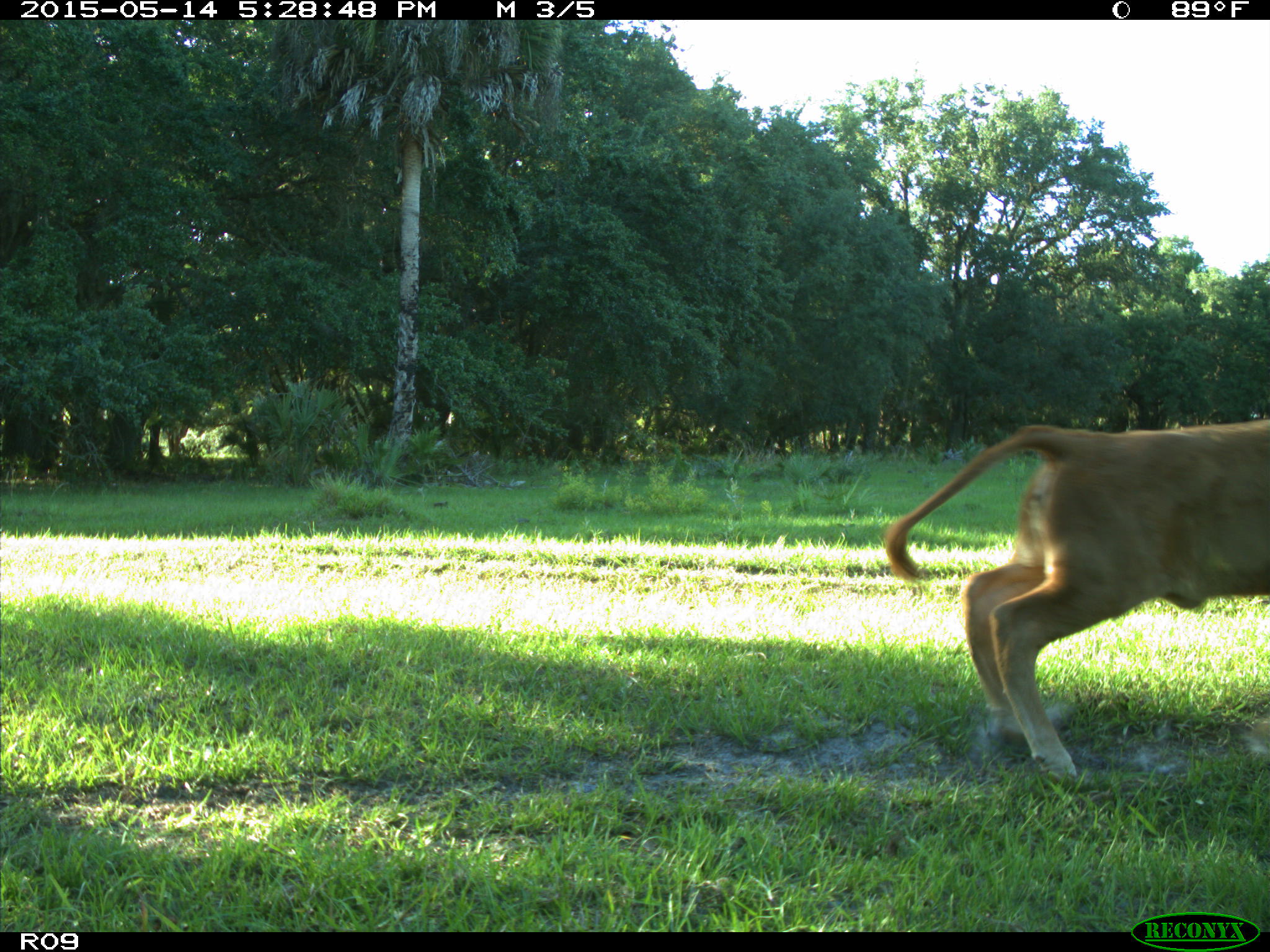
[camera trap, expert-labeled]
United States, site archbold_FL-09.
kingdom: Animalia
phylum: Chordata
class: Mammalia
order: Artiodactyla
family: Bovidae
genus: Bos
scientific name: Bos taurus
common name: domestic cow